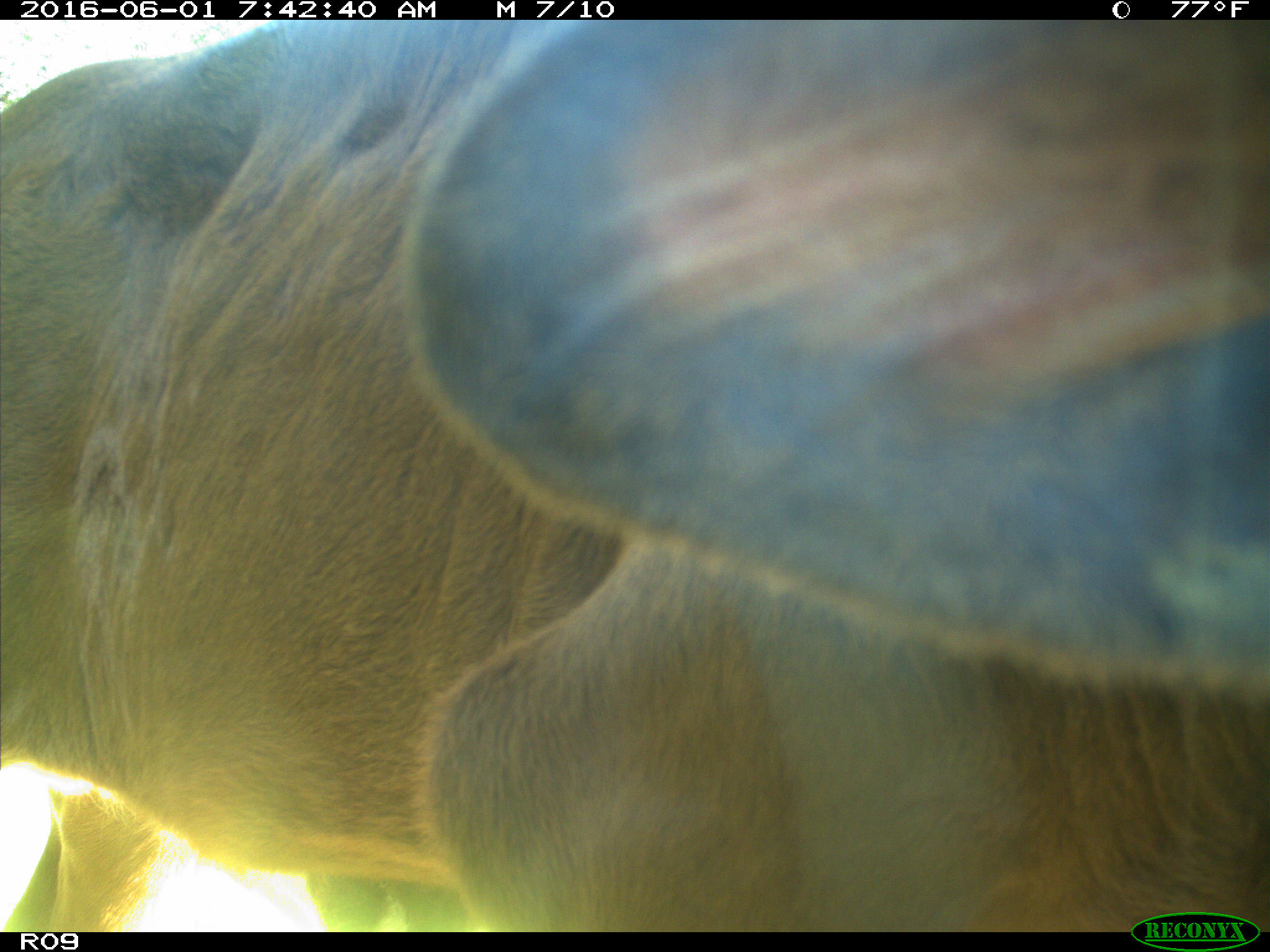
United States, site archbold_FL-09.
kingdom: Animalia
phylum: Chordata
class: Mammalia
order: Artiodactyla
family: Bovidae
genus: Bos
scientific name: Bos taurus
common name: domestic cow